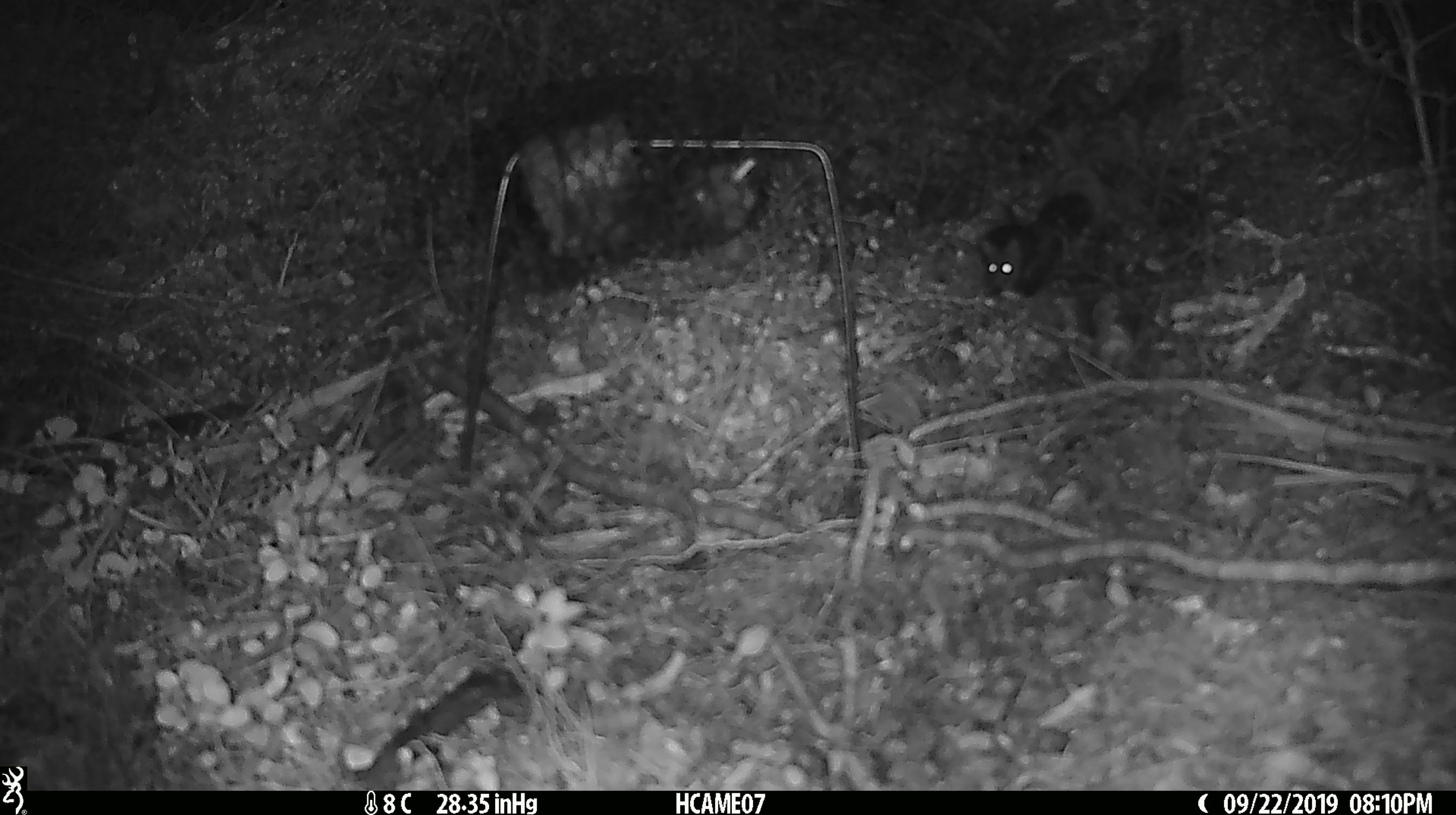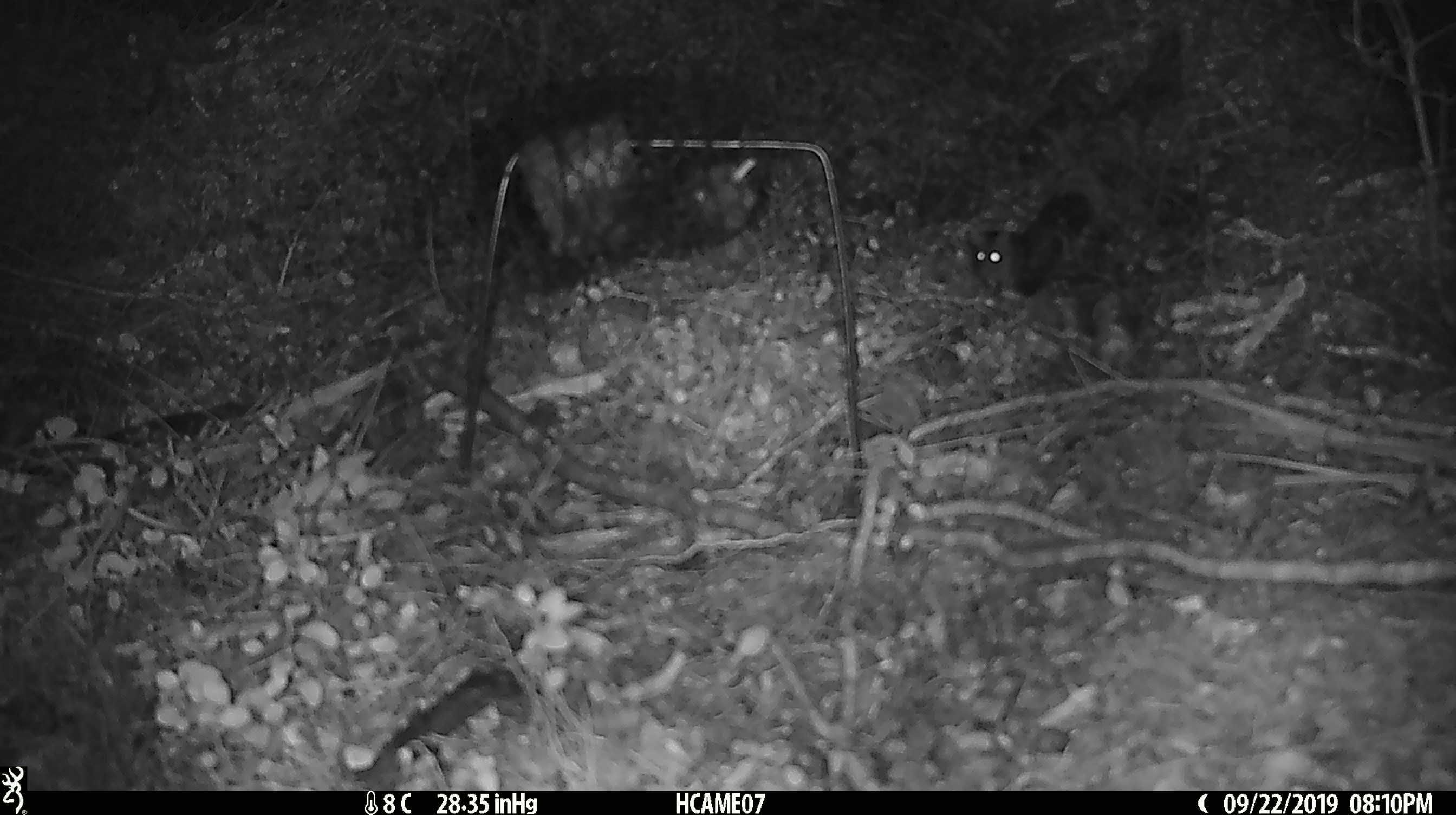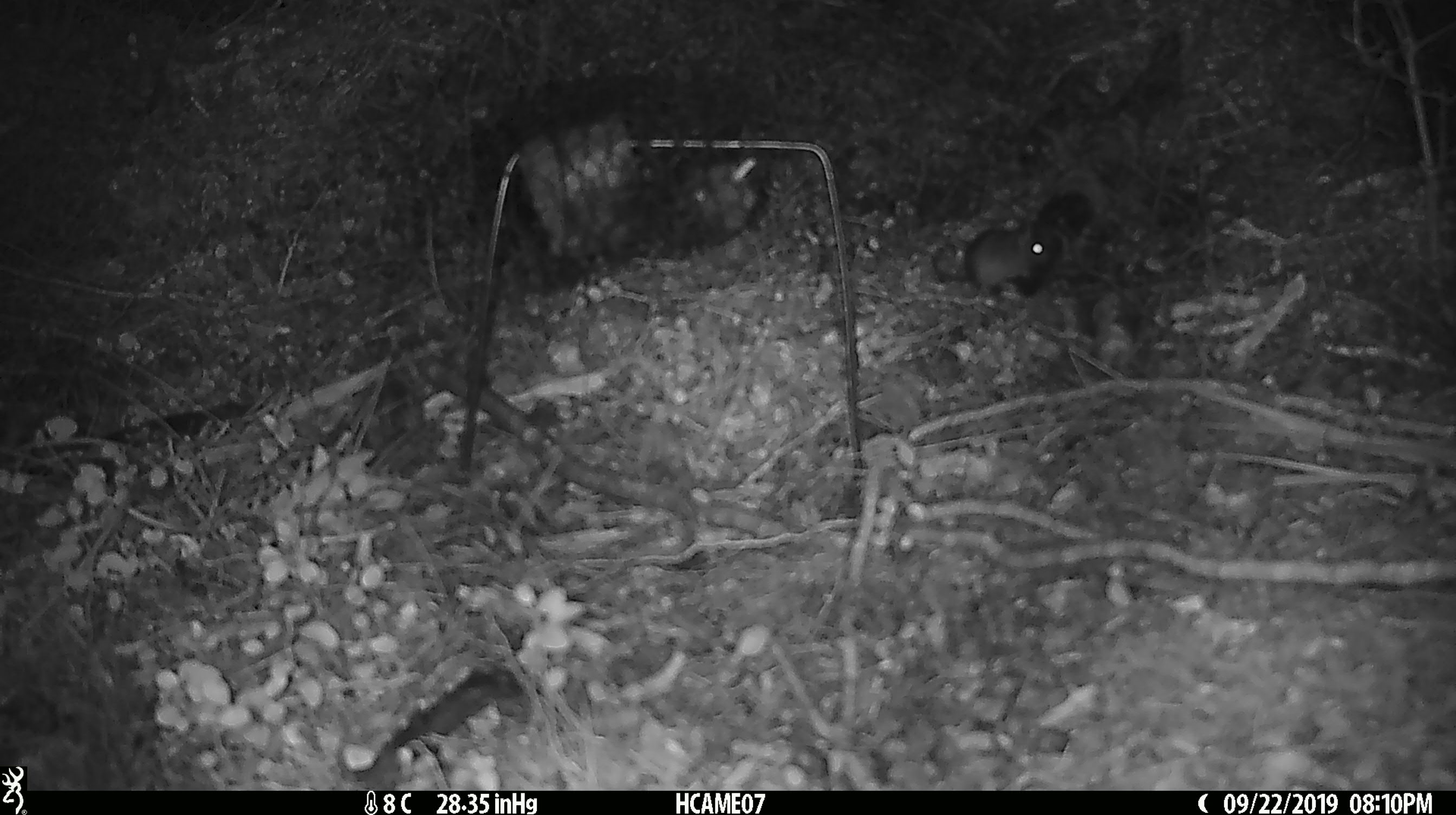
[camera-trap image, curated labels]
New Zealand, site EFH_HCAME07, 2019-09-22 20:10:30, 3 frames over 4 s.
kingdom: Animalia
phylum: Chordata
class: Mammalia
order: Rodentia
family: Muridae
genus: Mus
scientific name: Mus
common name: mouse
Mouse (Mus).